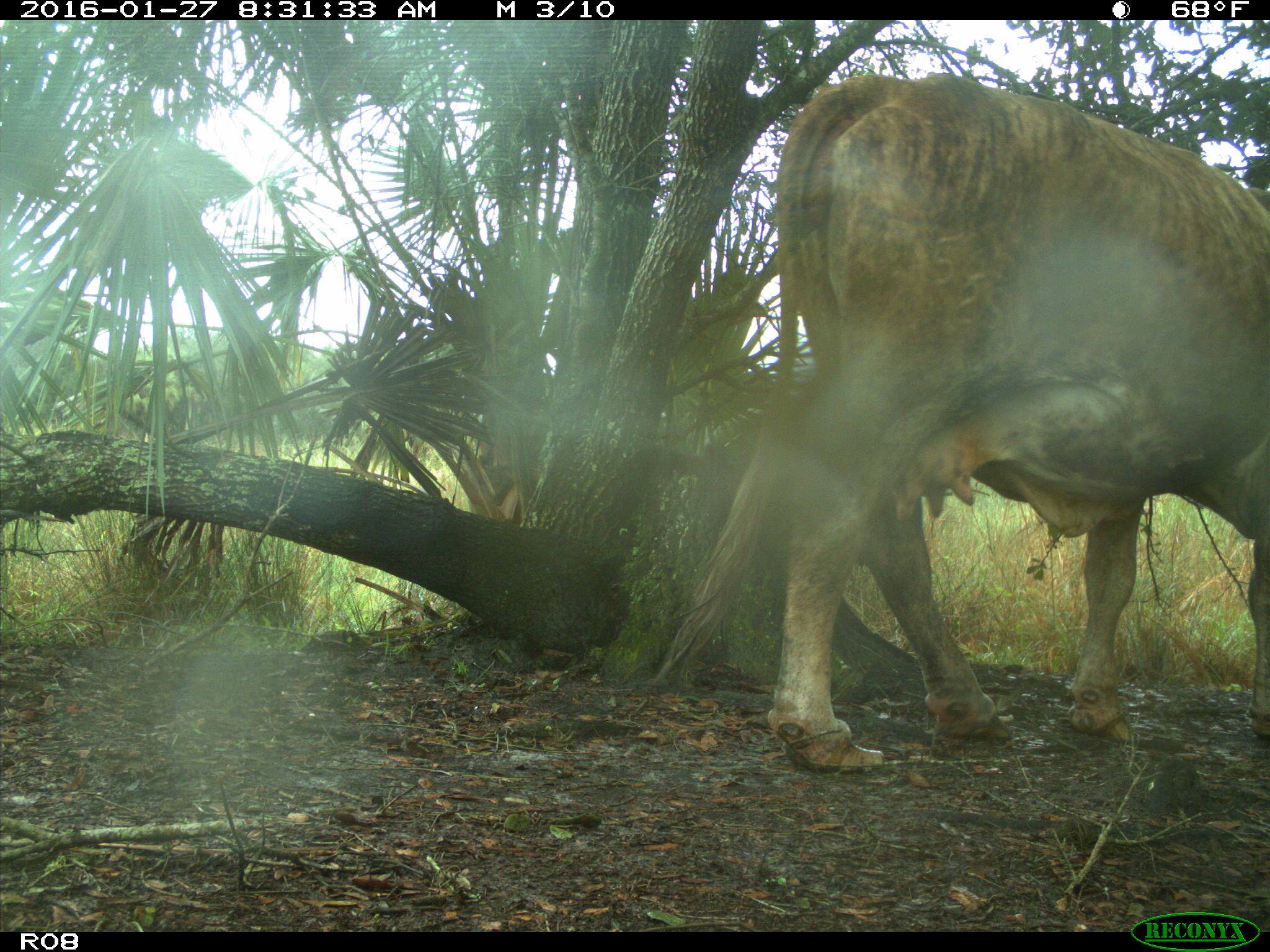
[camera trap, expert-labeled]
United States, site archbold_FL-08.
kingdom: Animalia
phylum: Chordata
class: Mammalia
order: Artiodactyla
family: Bovidae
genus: Bos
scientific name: Bos taurus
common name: domestic cow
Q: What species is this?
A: Bos taurus (domestic cow).